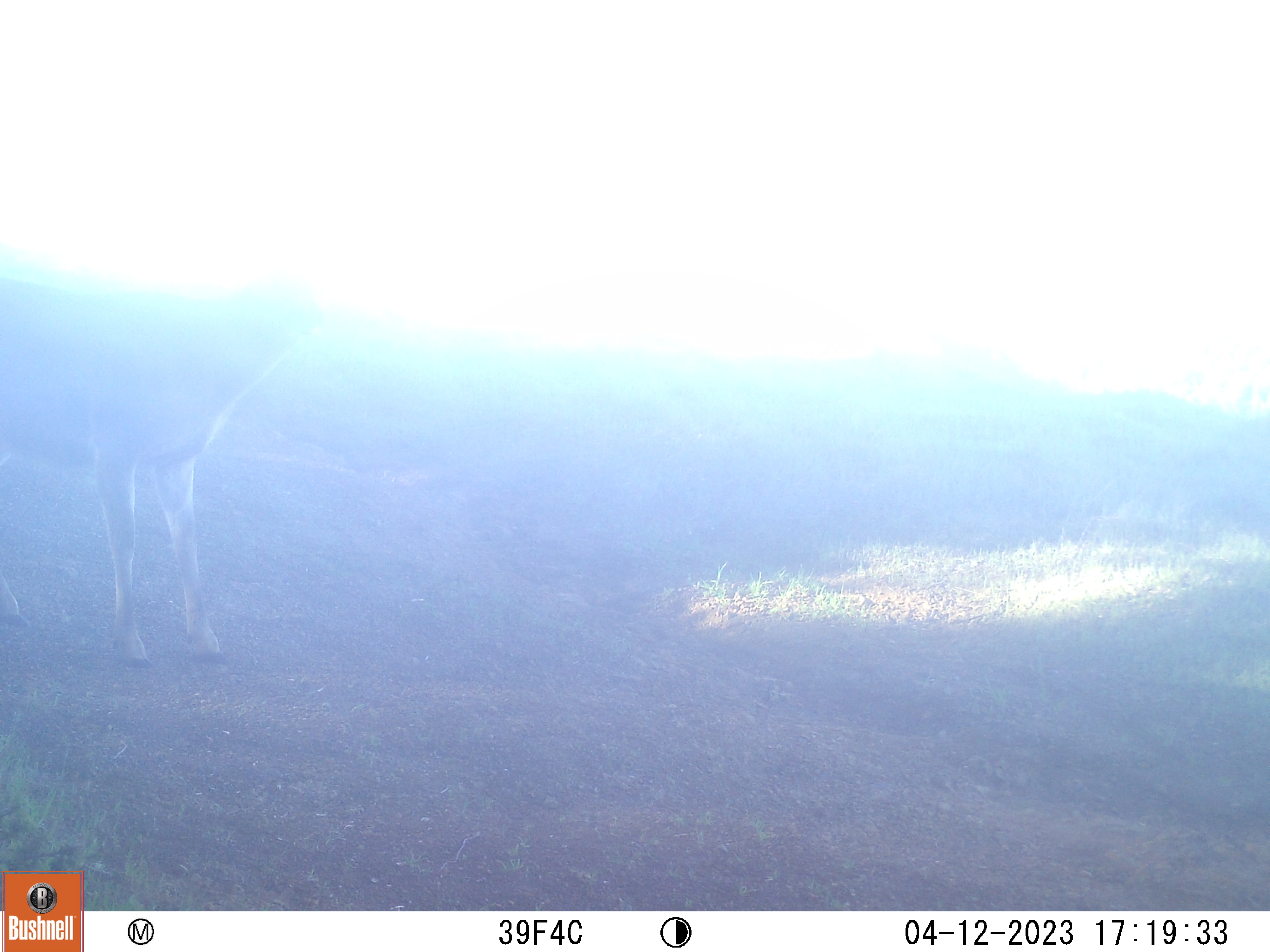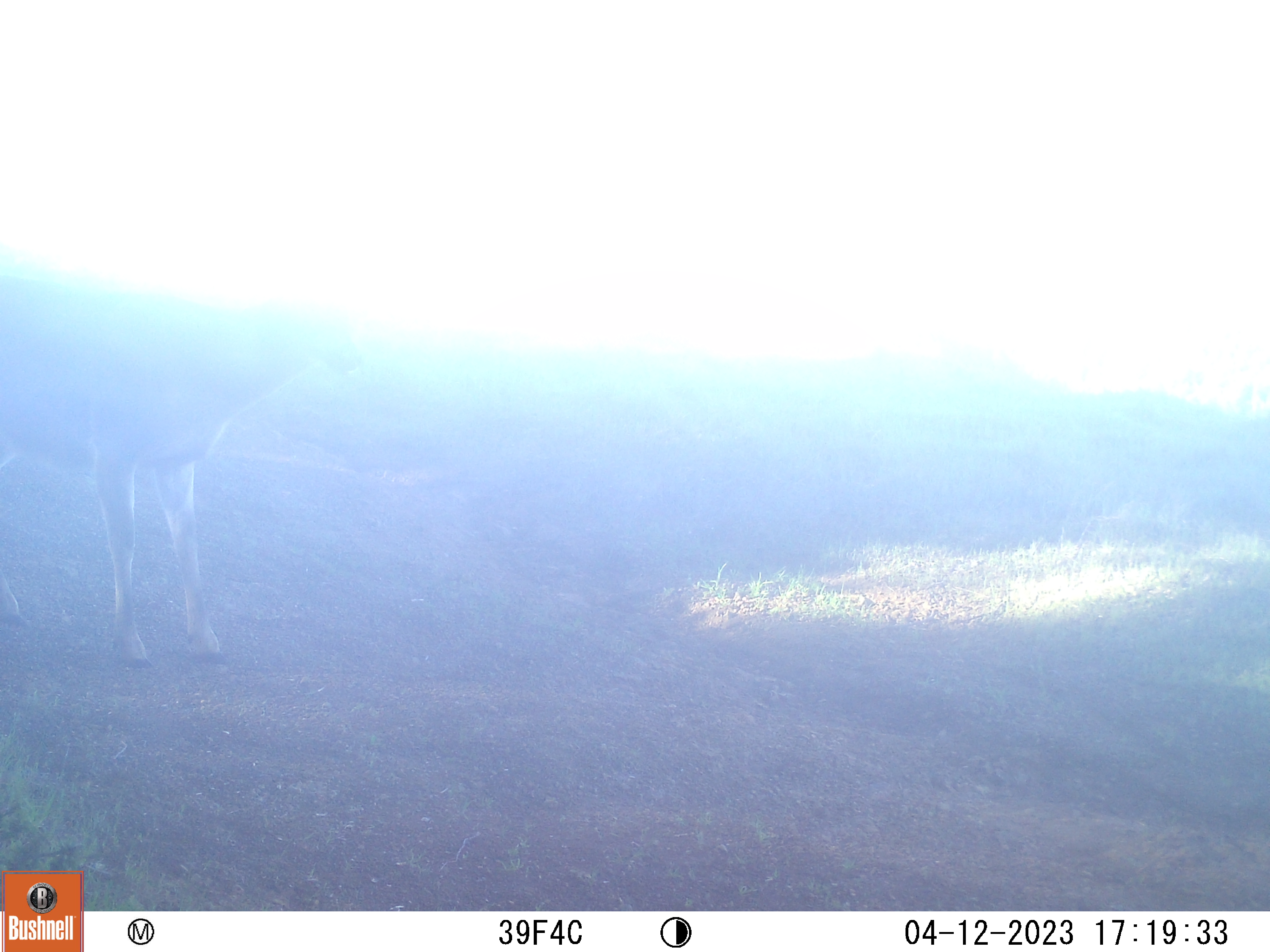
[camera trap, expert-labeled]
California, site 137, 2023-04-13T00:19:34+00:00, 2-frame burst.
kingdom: Animalia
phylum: Chordata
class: Mammalia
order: Artiodactyla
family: Cervidae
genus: Odocoileus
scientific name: Odocoileus hemionus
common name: mule deer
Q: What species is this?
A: Mule deer (Odocoileus hemionus).